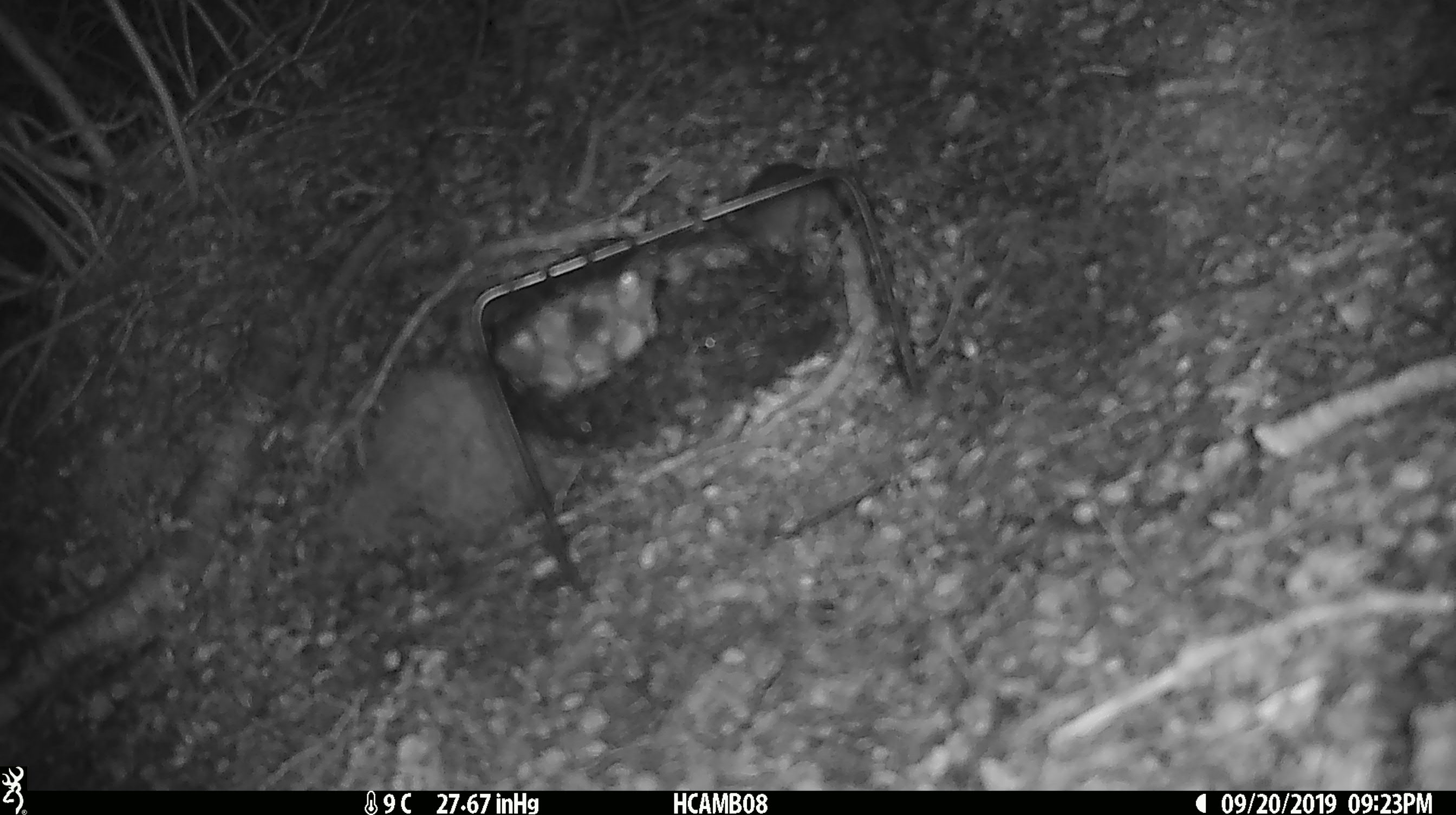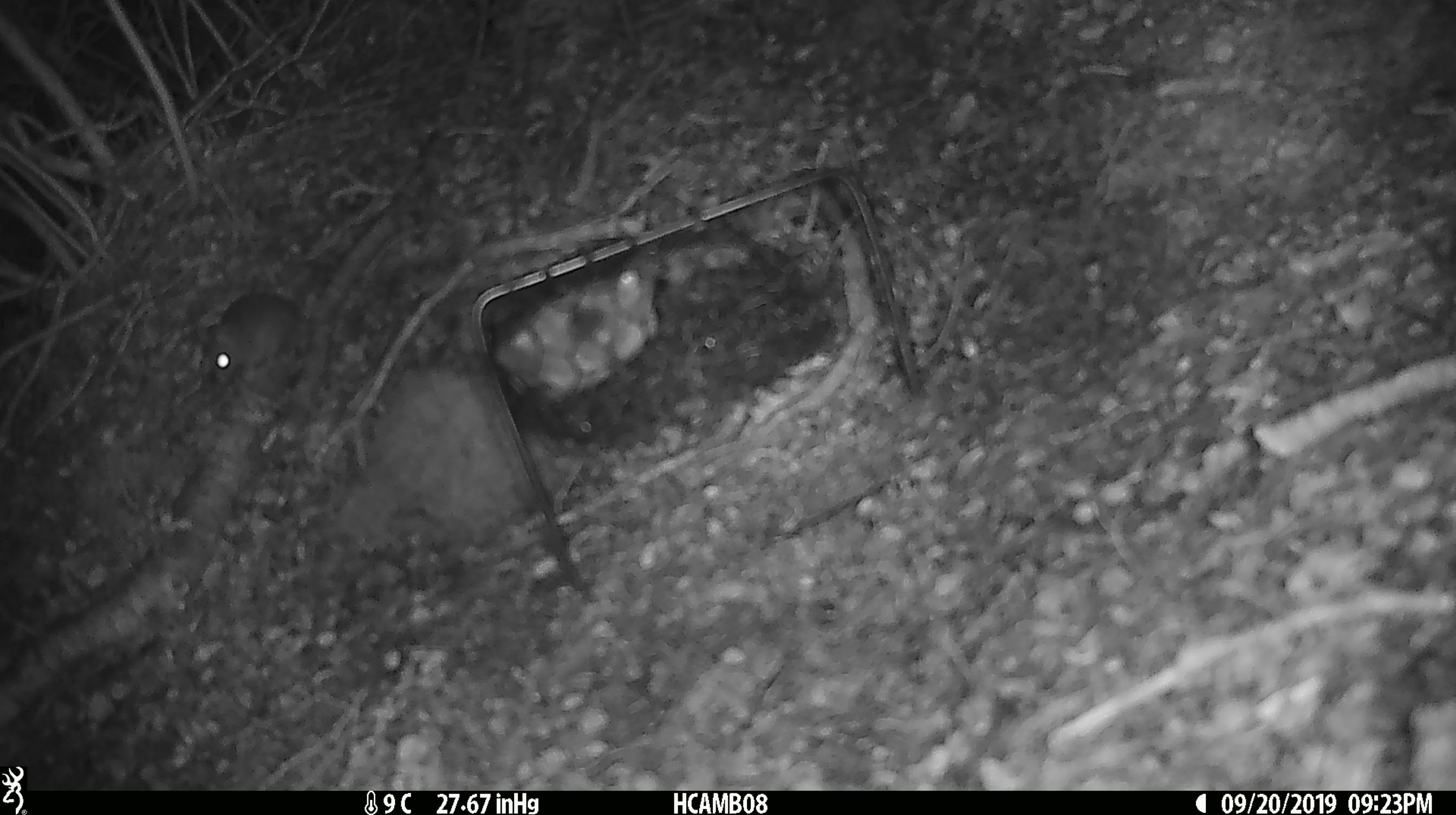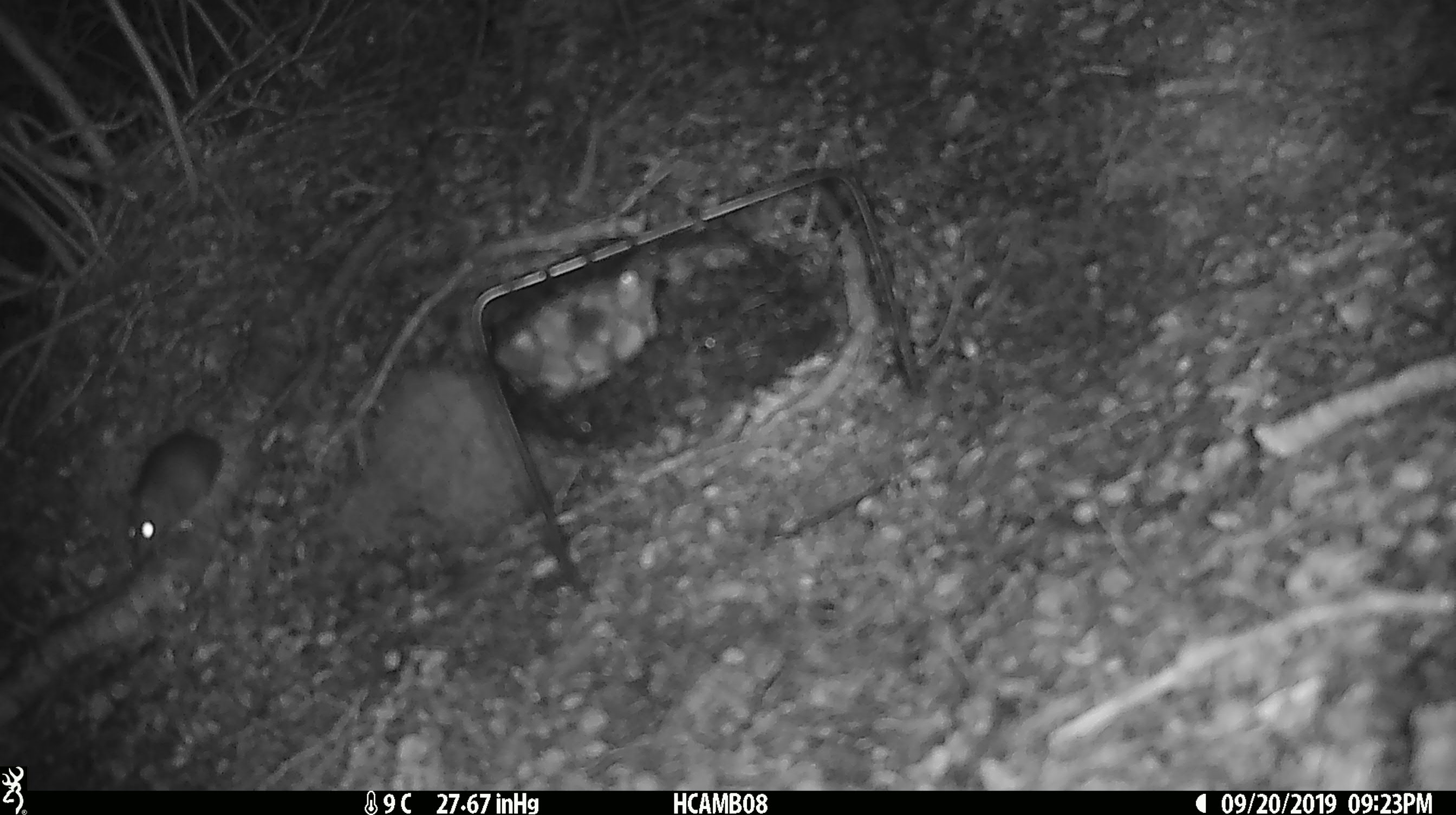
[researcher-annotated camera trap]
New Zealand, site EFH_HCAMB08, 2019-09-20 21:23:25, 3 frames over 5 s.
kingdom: Animalia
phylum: Chordata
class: Mammalia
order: Rodentia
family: Muridae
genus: Mus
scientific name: Mus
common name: mouse